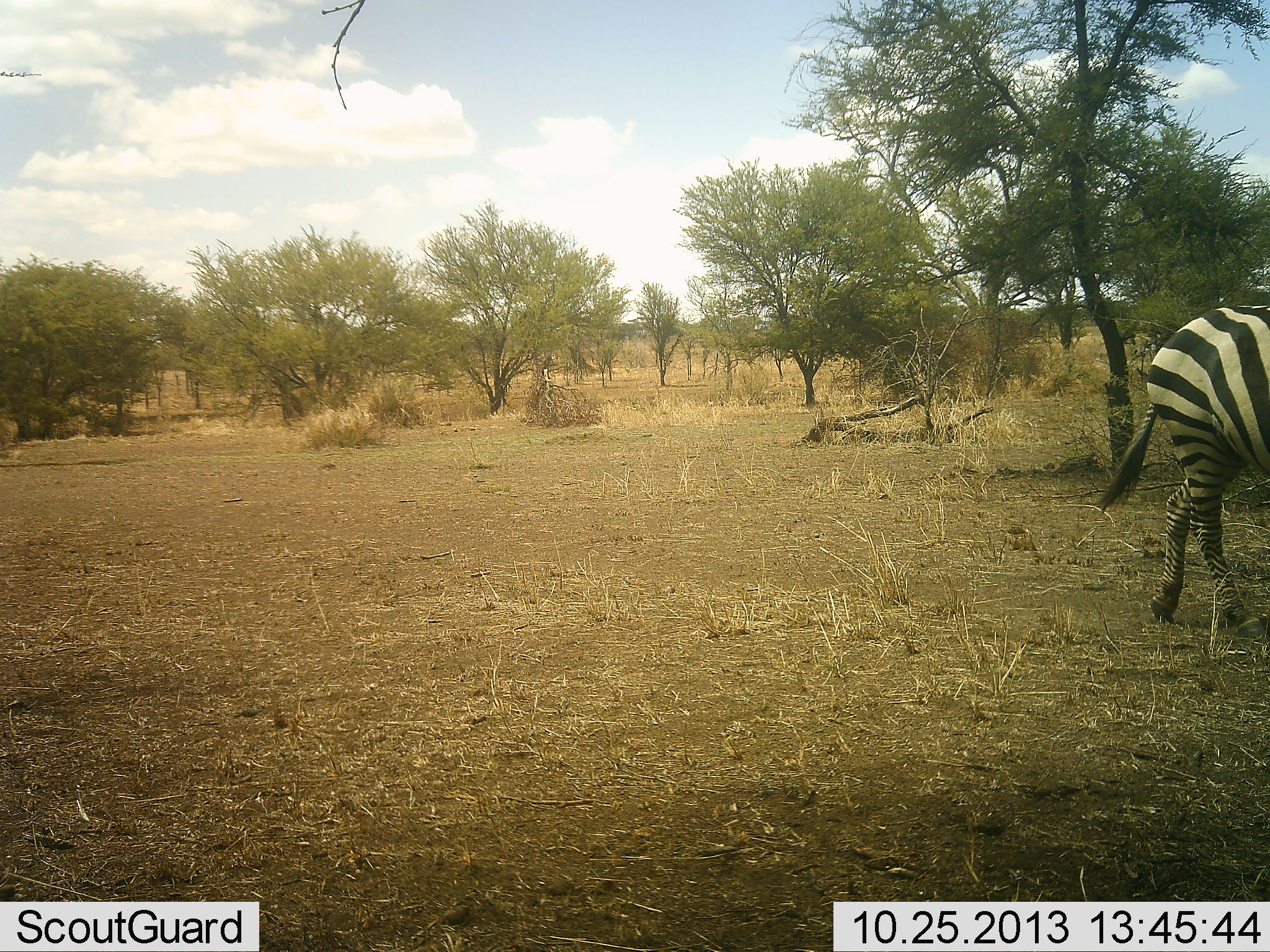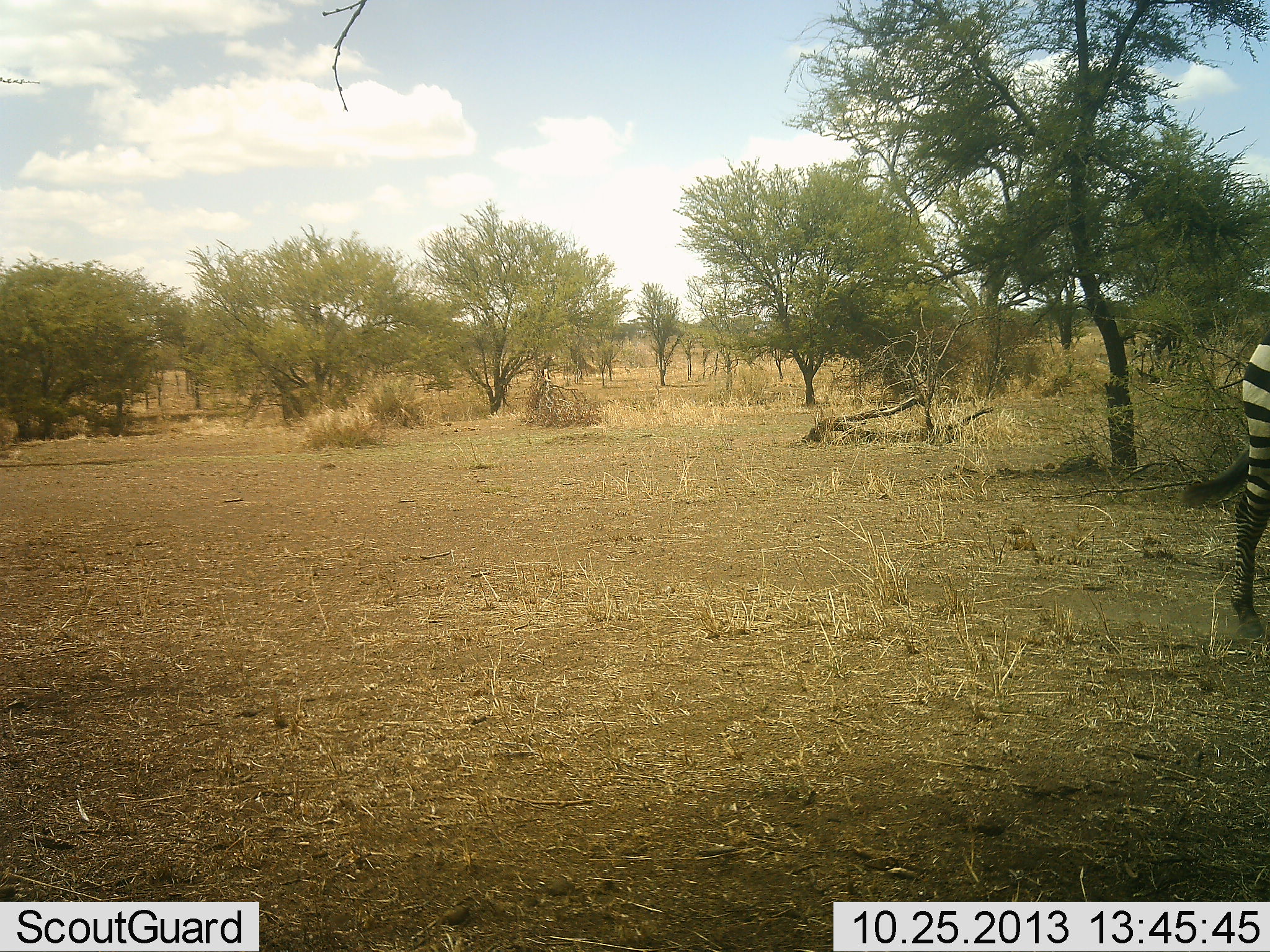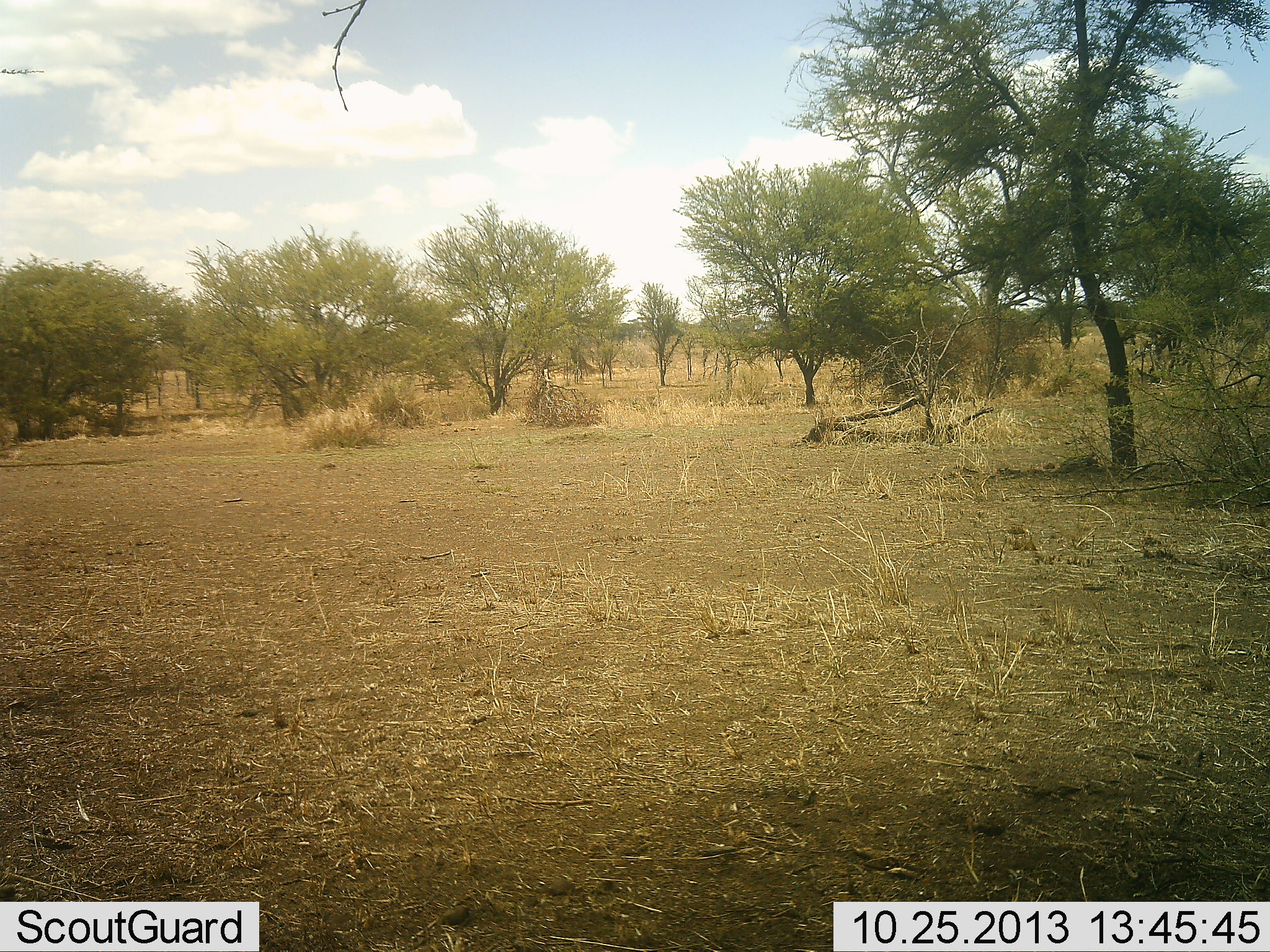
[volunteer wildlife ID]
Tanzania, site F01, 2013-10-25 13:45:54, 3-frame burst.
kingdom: Animalia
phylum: Chordata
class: Mammalia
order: Perissodactyla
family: Equidae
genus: Equus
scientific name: Equus quagga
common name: plains zebra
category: zebra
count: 1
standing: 0%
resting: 0%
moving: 100%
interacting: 0%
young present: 0%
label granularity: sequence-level